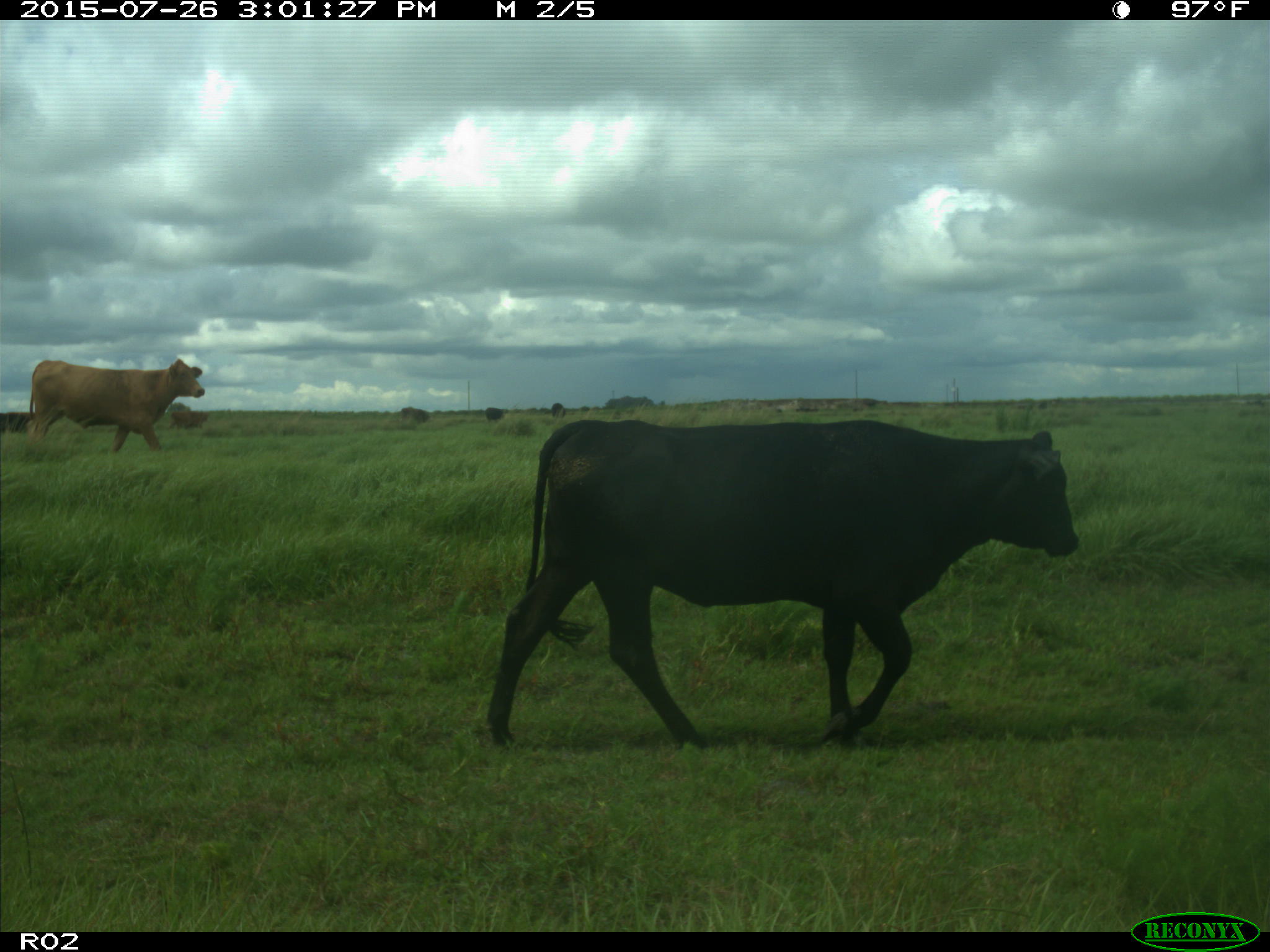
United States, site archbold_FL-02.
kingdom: Animalia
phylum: Chordata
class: Mammalia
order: Artiodactyla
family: Bovidae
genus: Bos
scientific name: Bos taurus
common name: domestic cow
Bos taurus (domestic cow).